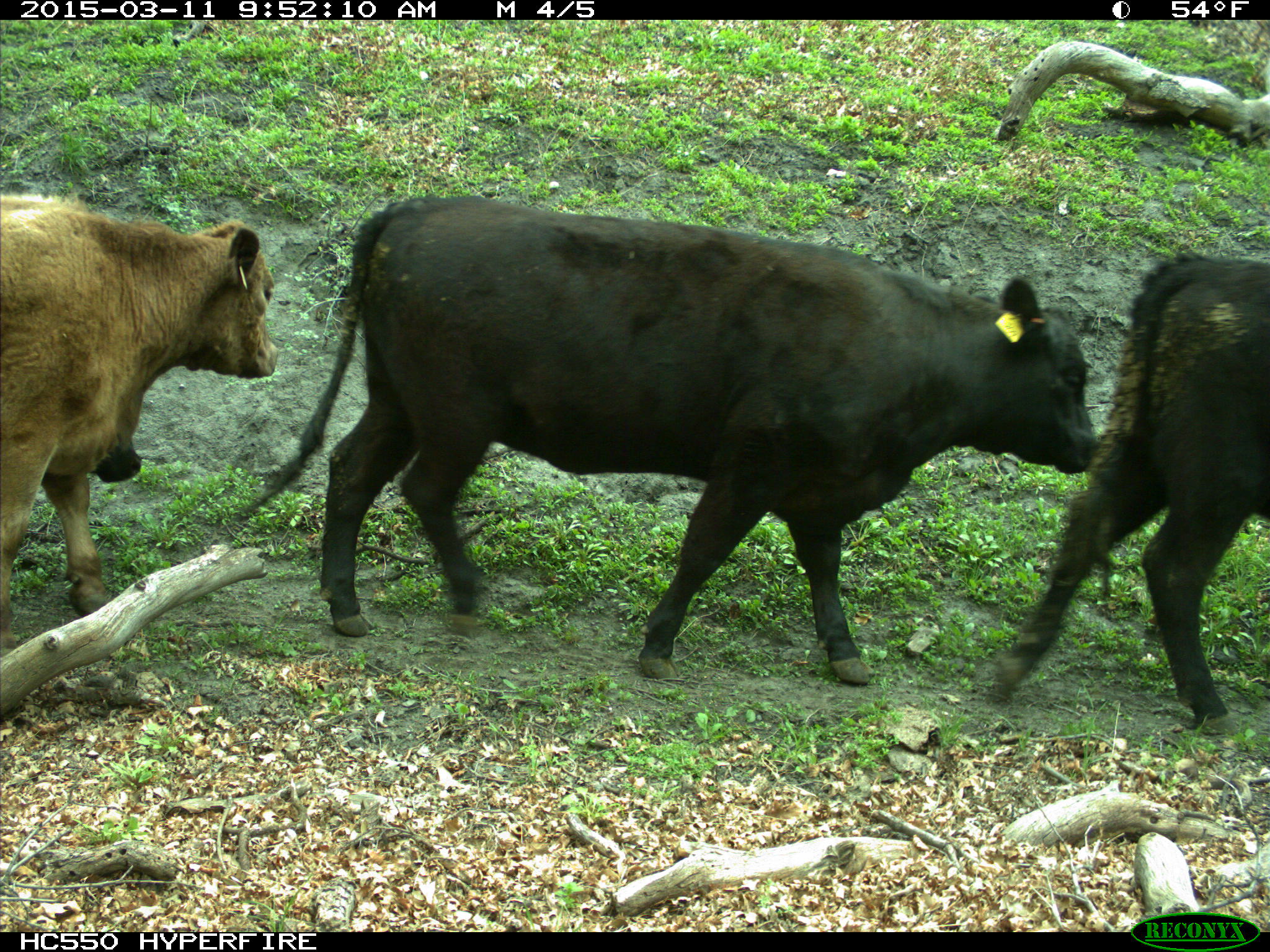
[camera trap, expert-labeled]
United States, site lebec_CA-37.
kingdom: Animalia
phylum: Chordata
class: Mammalia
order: Artiodactyla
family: Bovidae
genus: Bos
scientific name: Bos taurus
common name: domestic cow